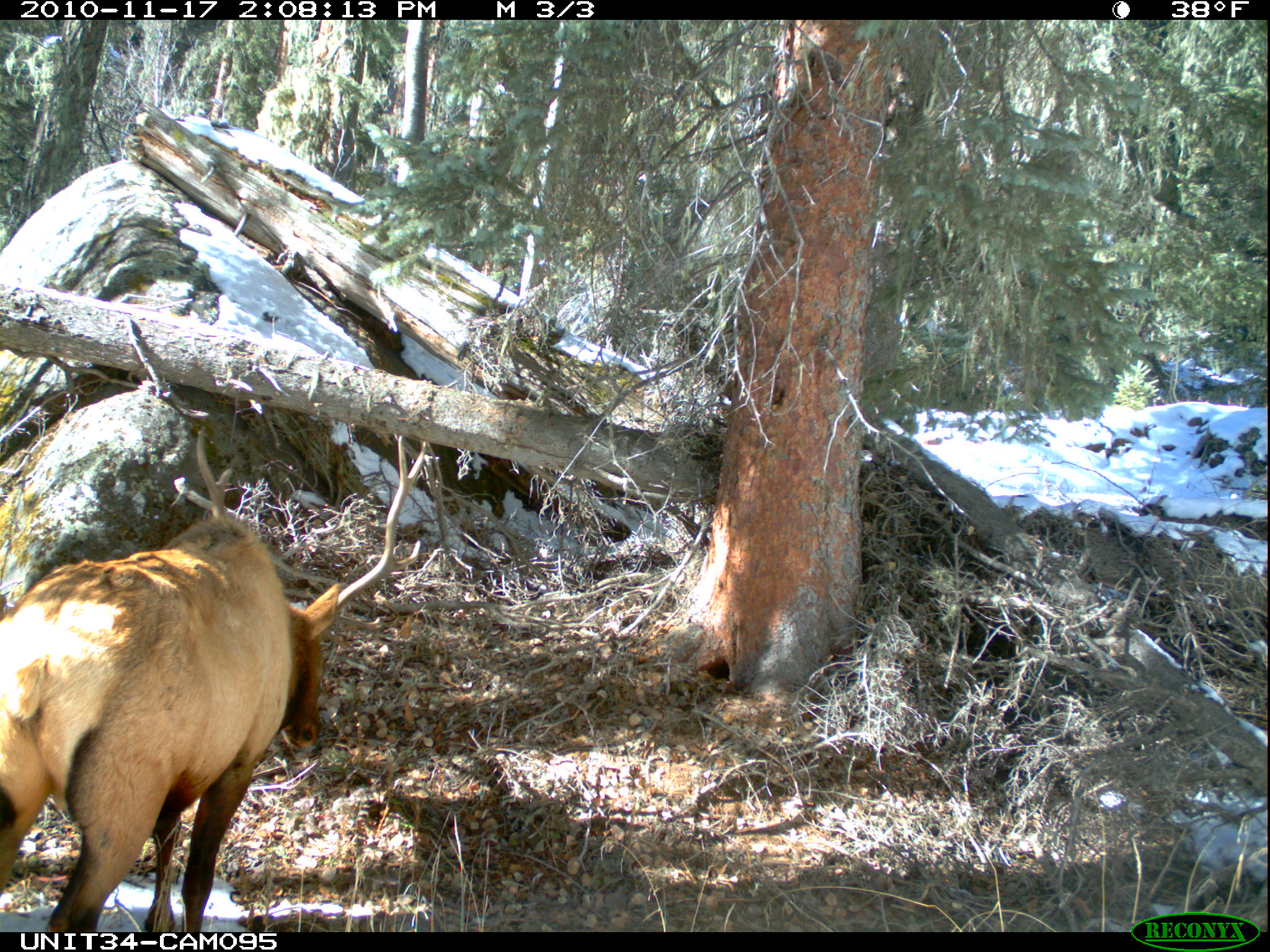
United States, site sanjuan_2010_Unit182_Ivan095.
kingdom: Animalia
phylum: Chordata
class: Mammalia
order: Artiodactyla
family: Cervidae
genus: Cervus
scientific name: Cervus elaphus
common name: red deer